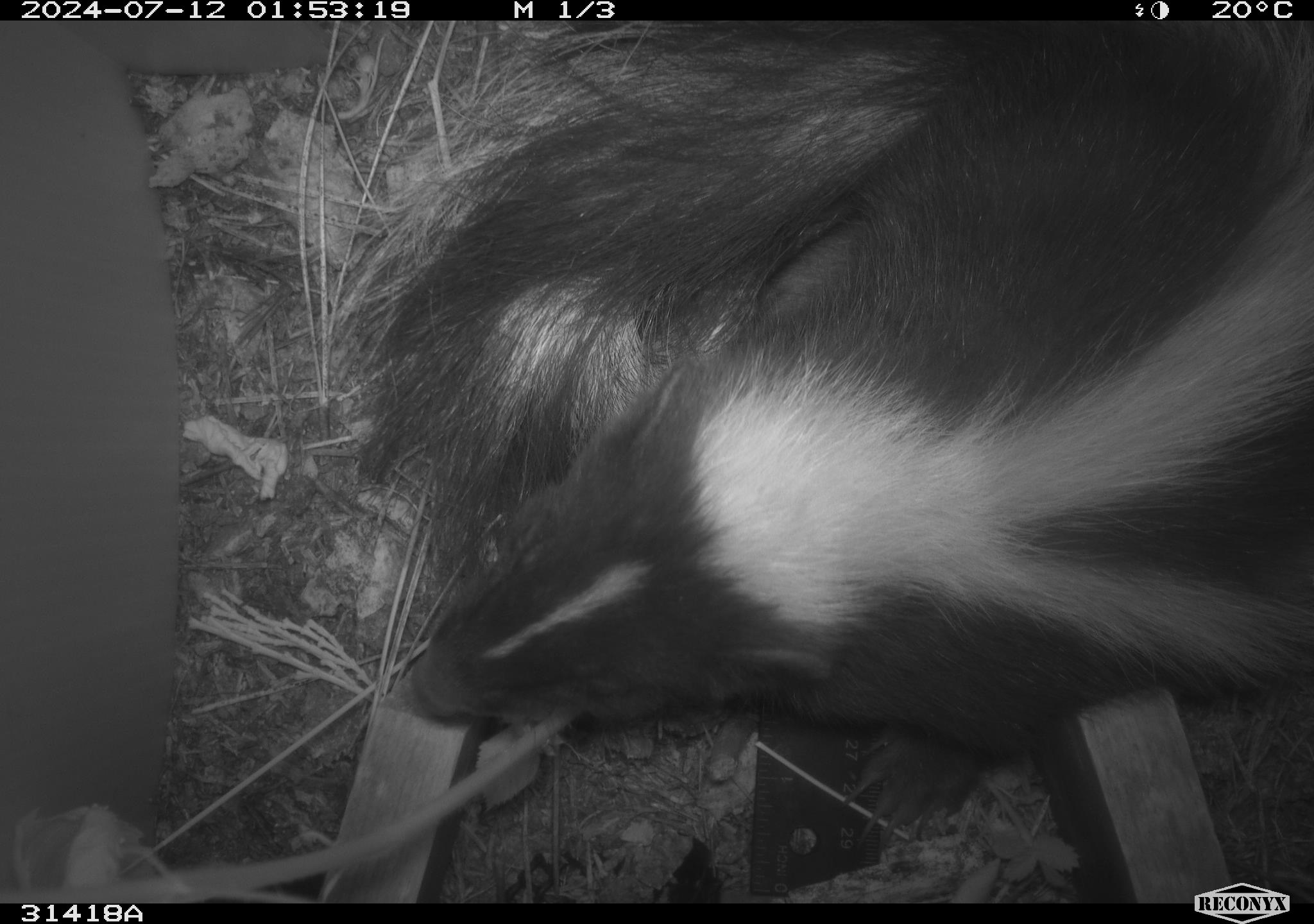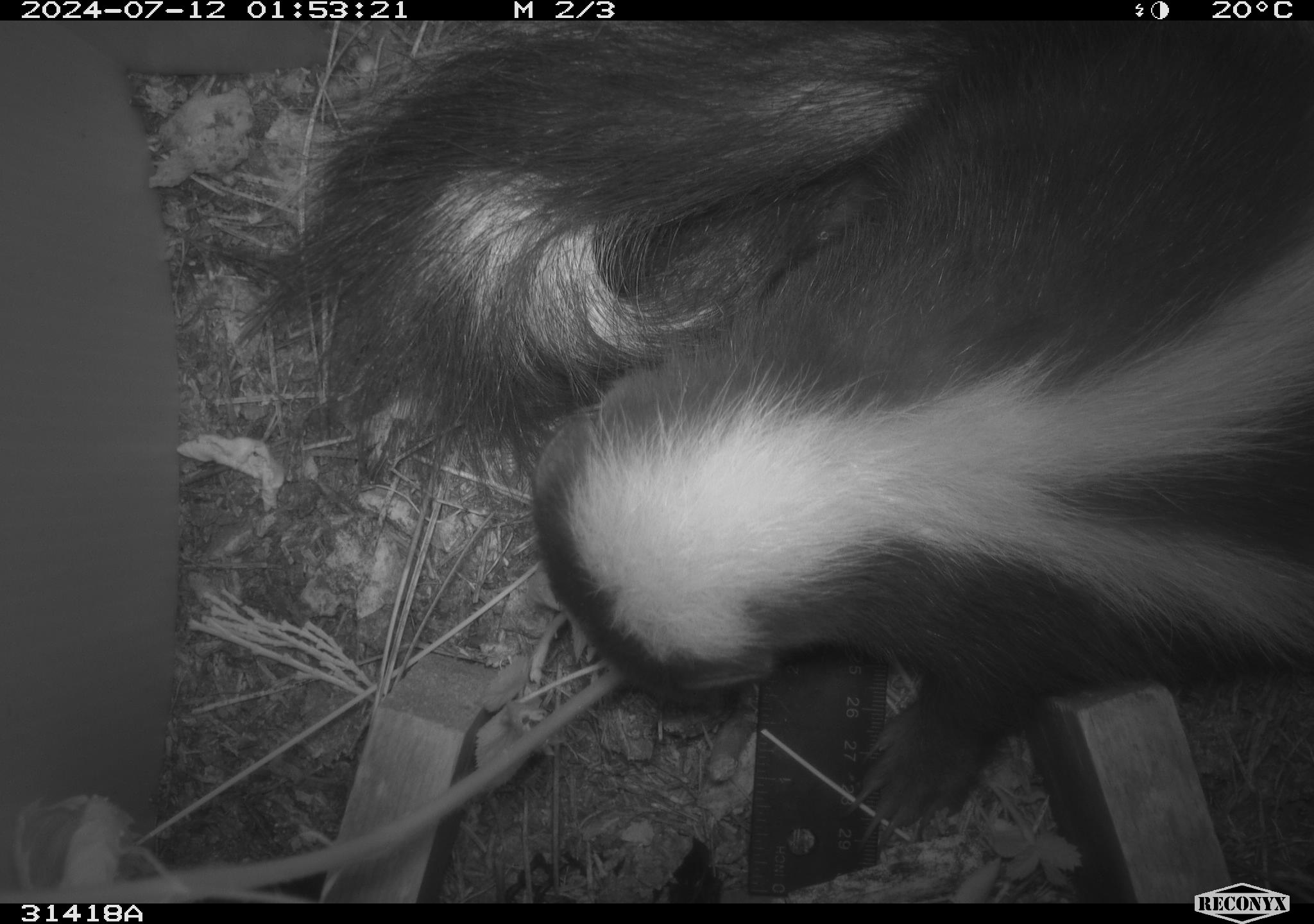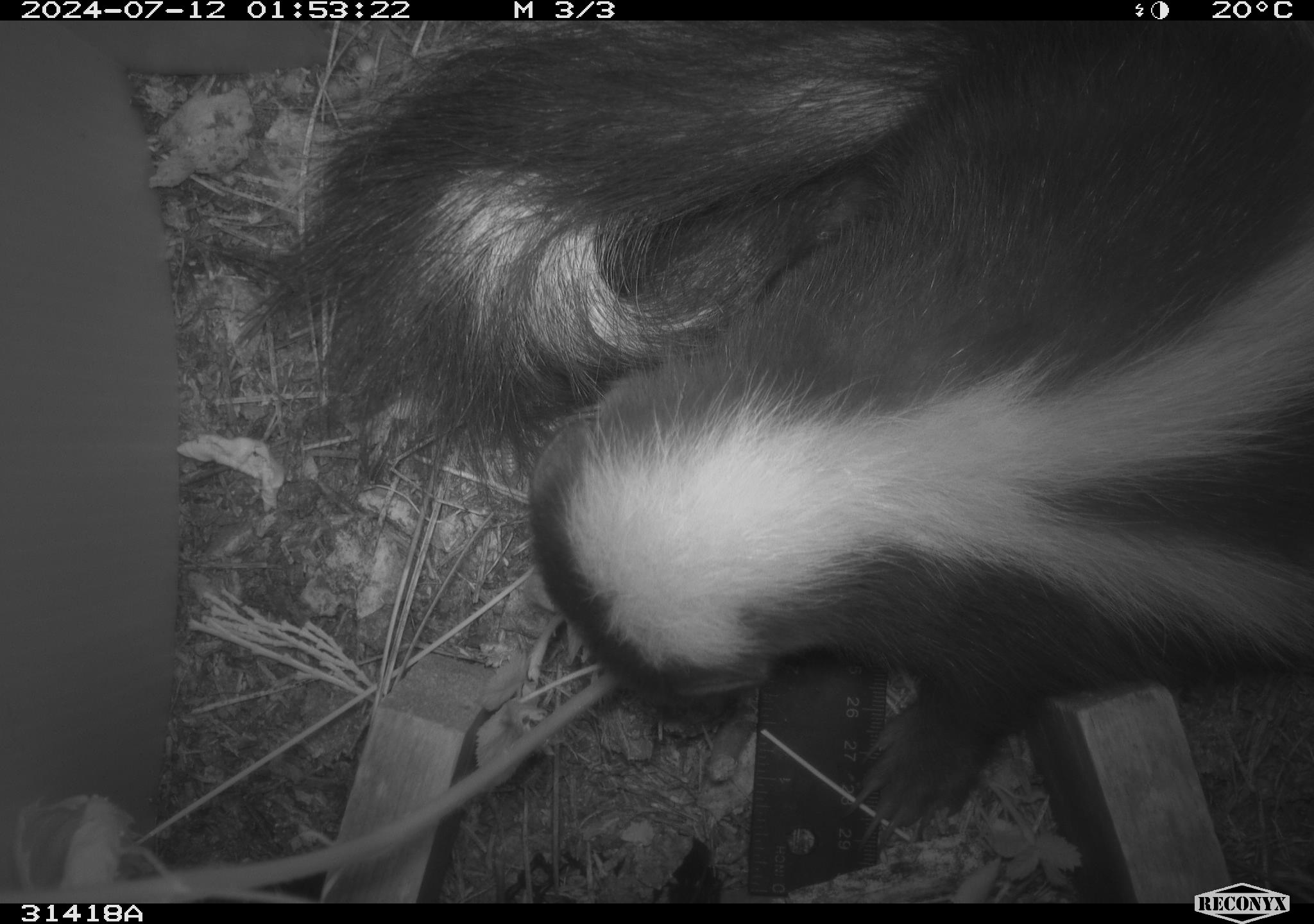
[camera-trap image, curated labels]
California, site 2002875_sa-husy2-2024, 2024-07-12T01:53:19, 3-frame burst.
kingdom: Animalia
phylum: Chordata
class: Mammalia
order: Carnivora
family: Mephitidae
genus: Mephitis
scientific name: Mephitis mephitis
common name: striped skunk